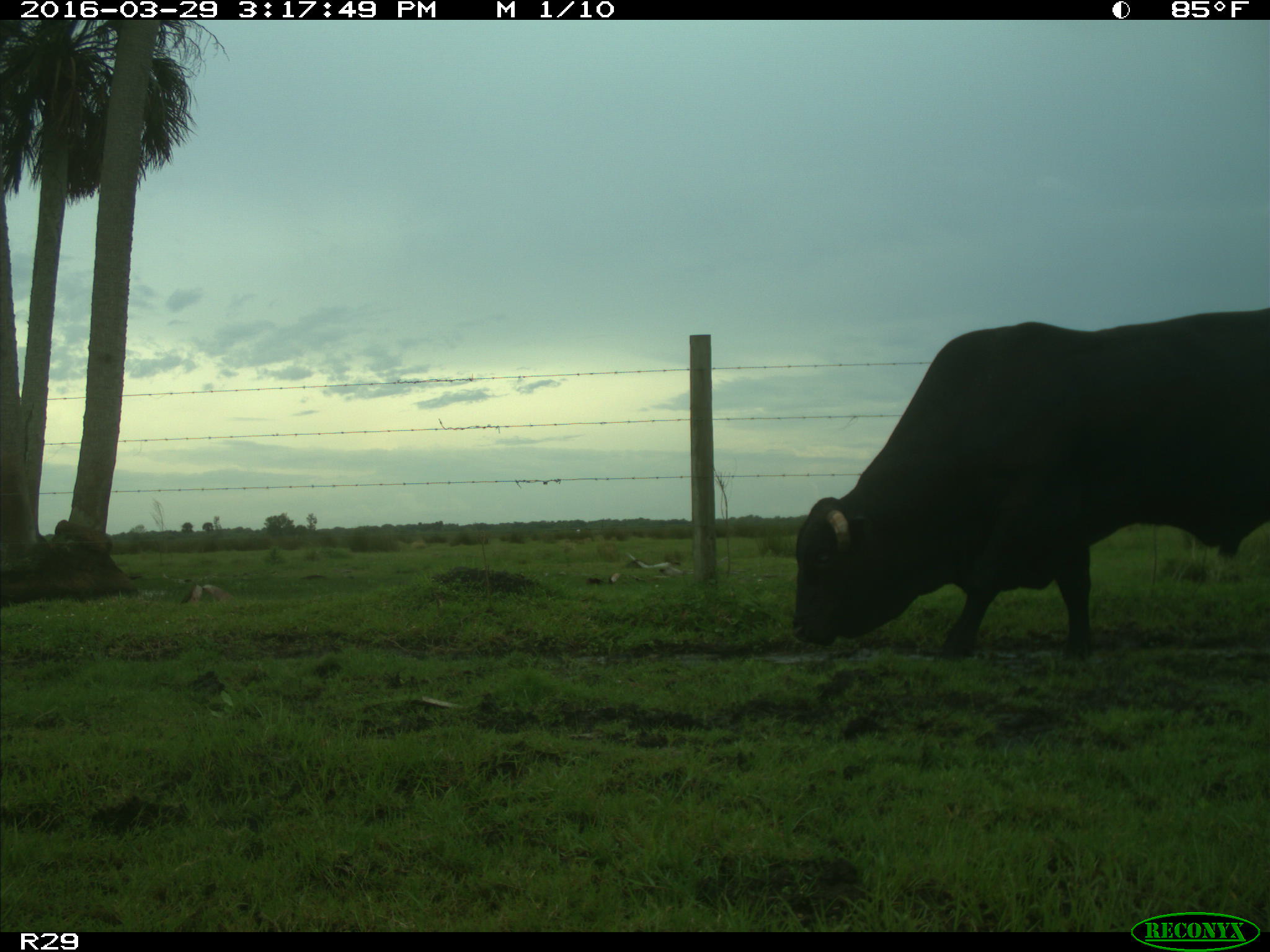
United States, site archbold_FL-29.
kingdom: Animalia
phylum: Chordata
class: Mammalia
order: Artiodactyla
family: Bovidae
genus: Bos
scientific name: Bos taurus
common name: domestic cow